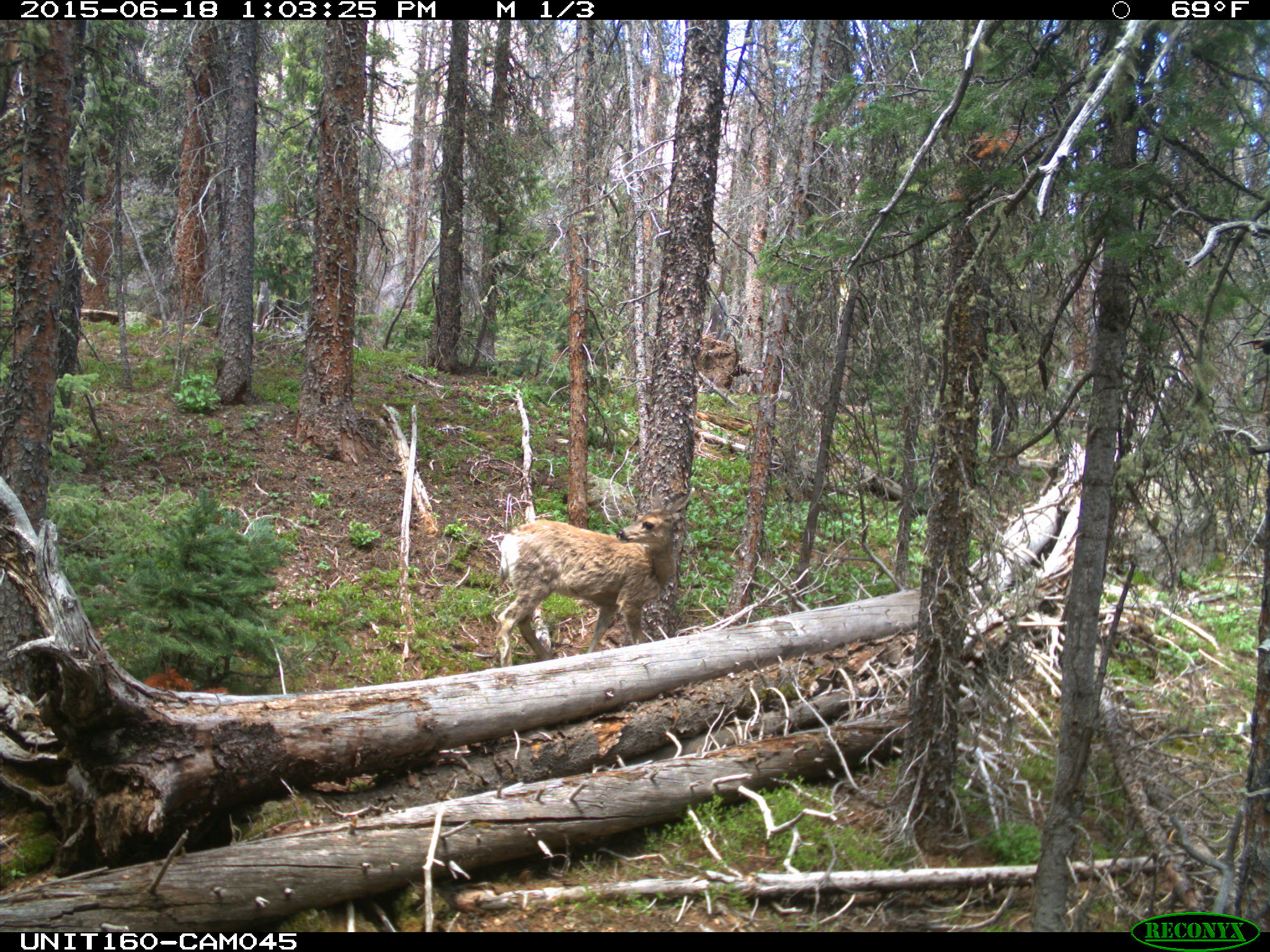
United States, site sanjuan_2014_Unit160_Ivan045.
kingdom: Animalia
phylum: Chordata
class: Mammalia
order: Artiodactyla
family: Cervidae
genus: Odocoileus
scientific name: Odocoileus hemionus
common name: mule deer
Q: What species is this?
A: Odocoileus hemionus (mule deer).